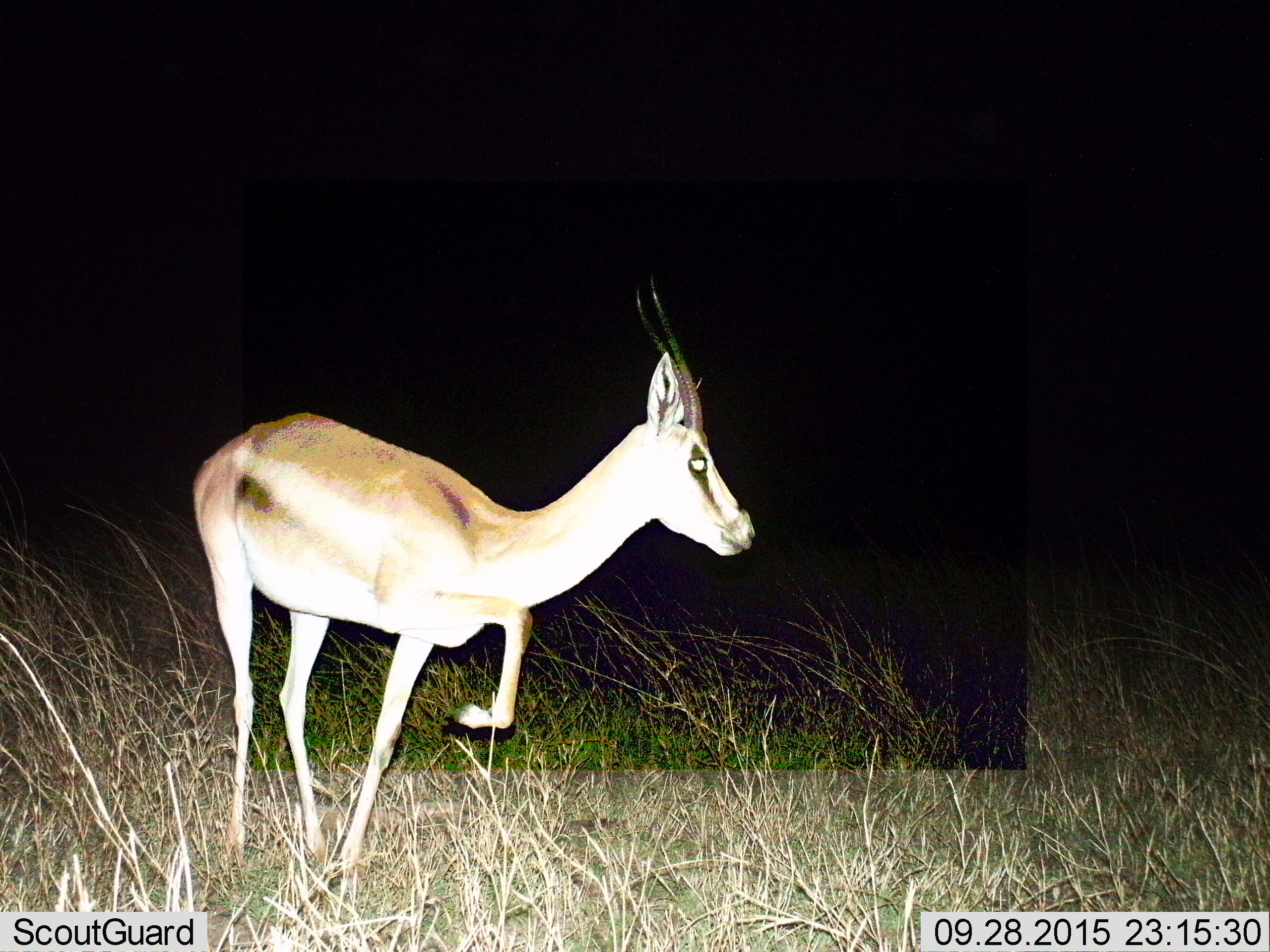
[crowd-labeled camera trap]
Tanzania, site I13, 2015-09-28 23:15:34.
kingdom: Animalia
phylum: Chordata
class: Mammalia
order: Artiodactyla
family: Bovidae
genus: Eudorcas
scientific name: Eudorcas thomsonii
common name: thomson's gazelle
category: gazellethomsons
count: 1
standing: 0%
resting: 0%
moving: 100%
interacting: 0%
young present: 0%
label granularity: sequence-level